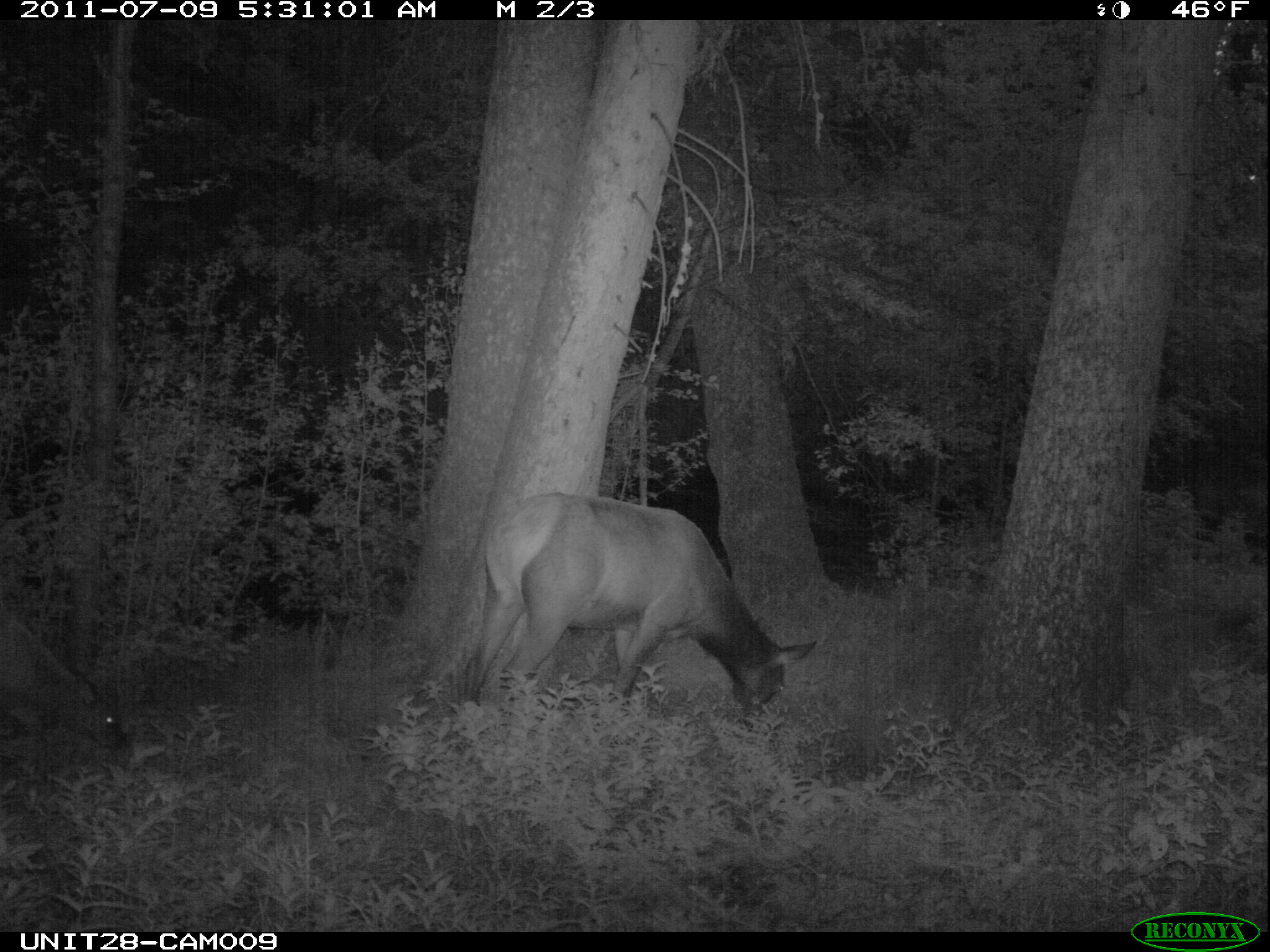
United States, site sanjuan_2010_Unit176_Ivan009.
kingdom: Animalia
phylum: Chordata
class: Mammalia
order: Artiodactyla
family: Cervidae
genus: Cervus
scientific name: Cervus elaphus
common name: red deer